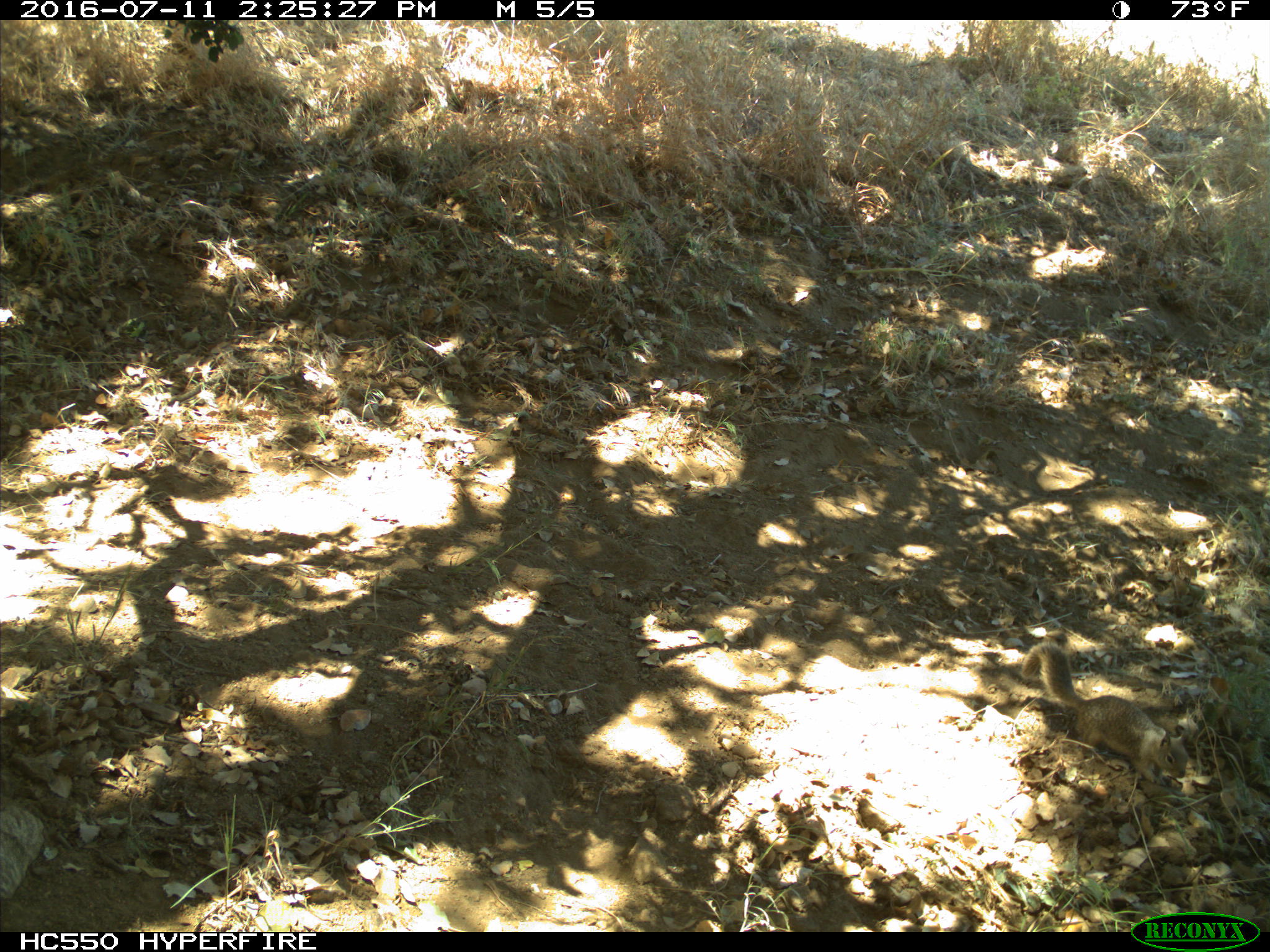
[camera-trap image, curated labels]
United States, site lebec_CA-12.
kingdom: Animalia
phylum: Chordata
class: Mammalia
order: Rodentia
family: Sciuridae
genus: Otospermophilus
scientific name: Otospermophilus beecheyi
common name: california ground squirrel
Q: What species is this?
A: Otospermophilus beecheyi (california ground squirrel).